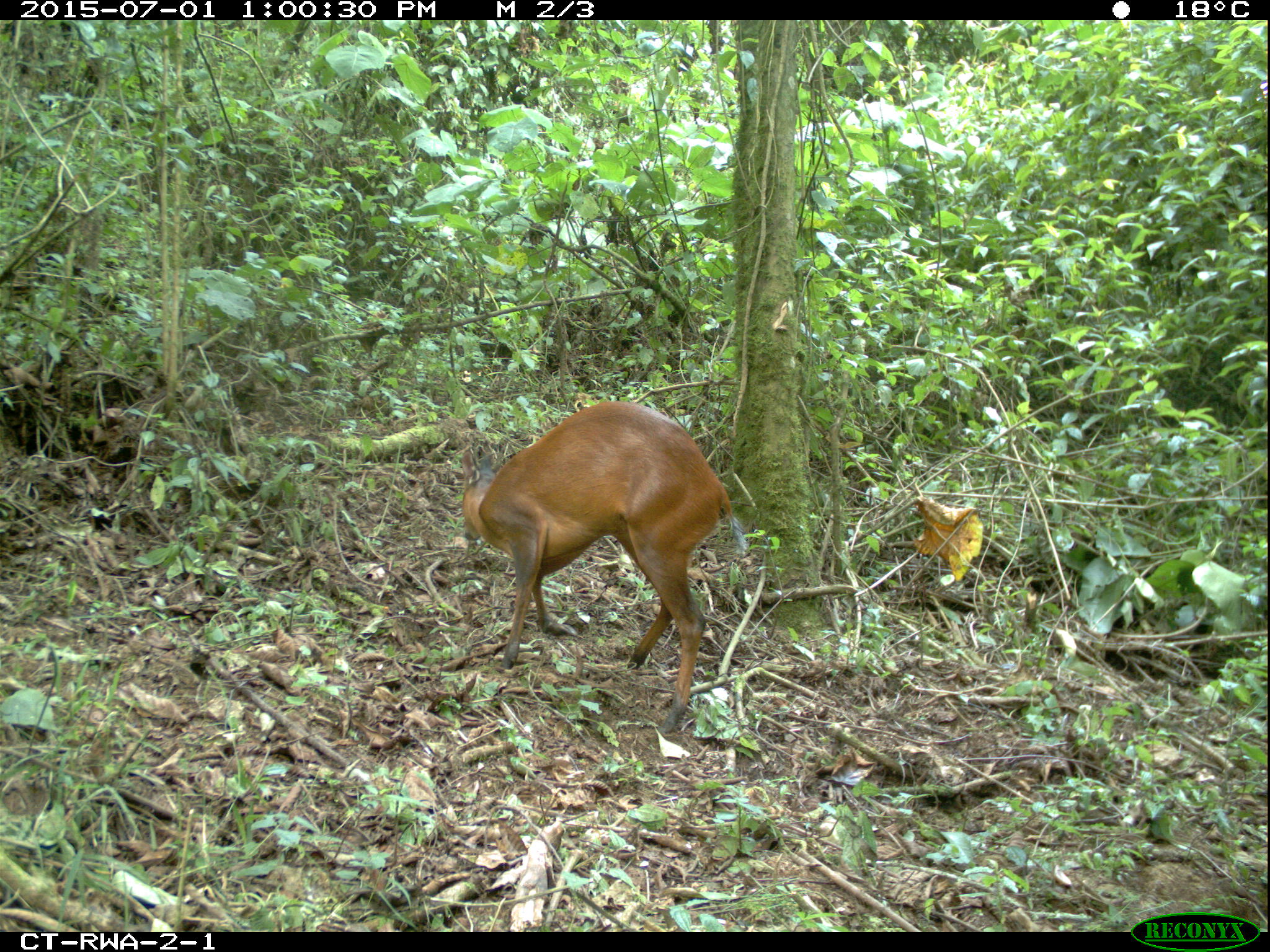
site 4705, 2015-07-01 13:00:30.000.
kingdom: Animalia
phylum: Chordata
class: Mammalia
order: Artiodactyla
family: Bovidae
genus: Cephalophus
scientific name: Cephalophus nigrifrons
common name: black-fronted duiker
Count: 1.